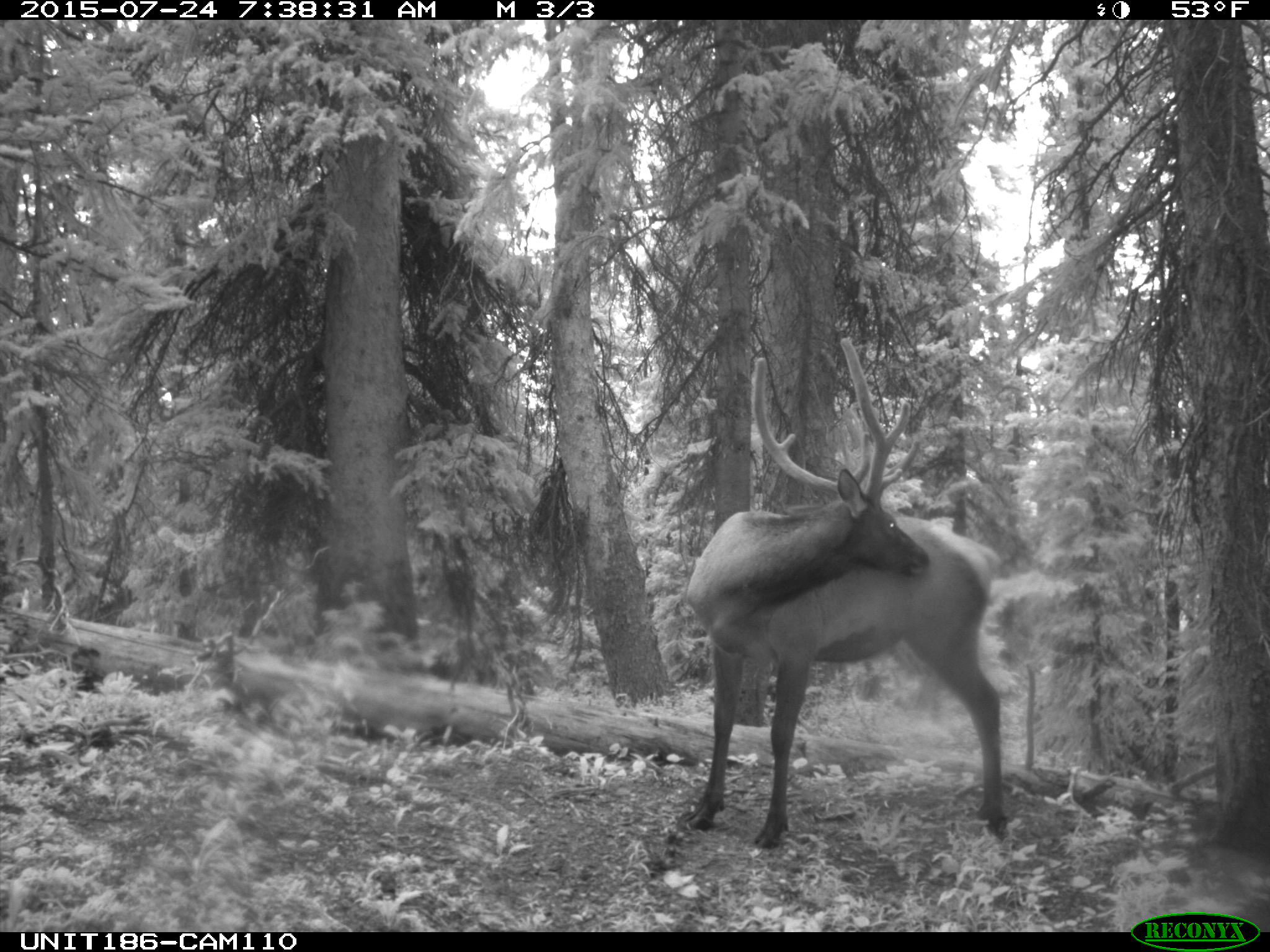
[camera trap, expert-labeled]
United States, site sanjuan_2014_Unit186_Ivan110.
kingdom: Animalia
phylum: Chordata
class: Mammalia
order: Artiodactyla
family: Cervidae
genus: Cervus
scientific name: Cervus elaphus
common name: red deer